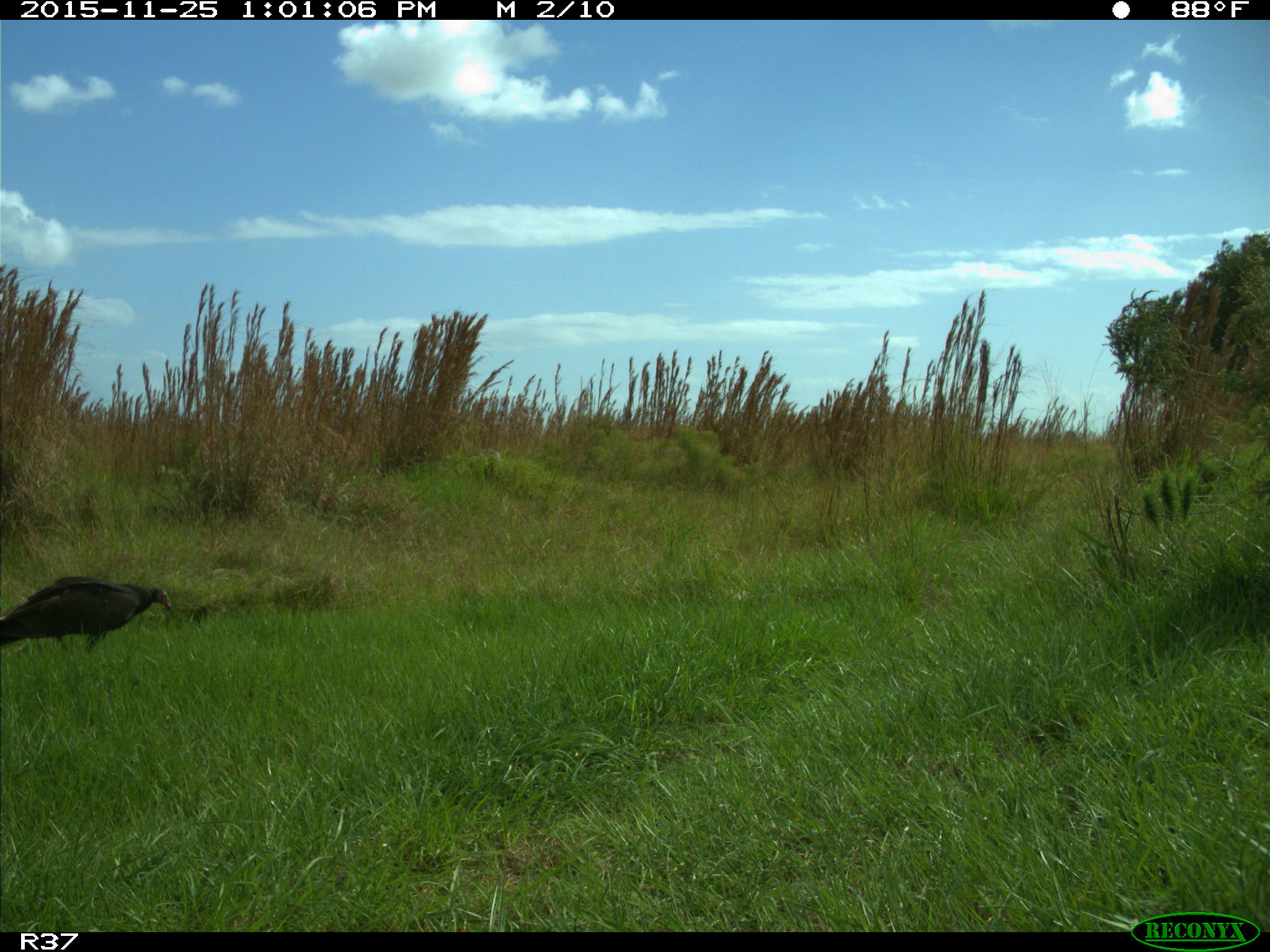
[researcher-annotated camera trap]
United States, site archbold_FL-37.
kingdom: Animalia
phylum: Chordata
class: Aves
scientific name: Aves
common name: birds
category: unidentified bird